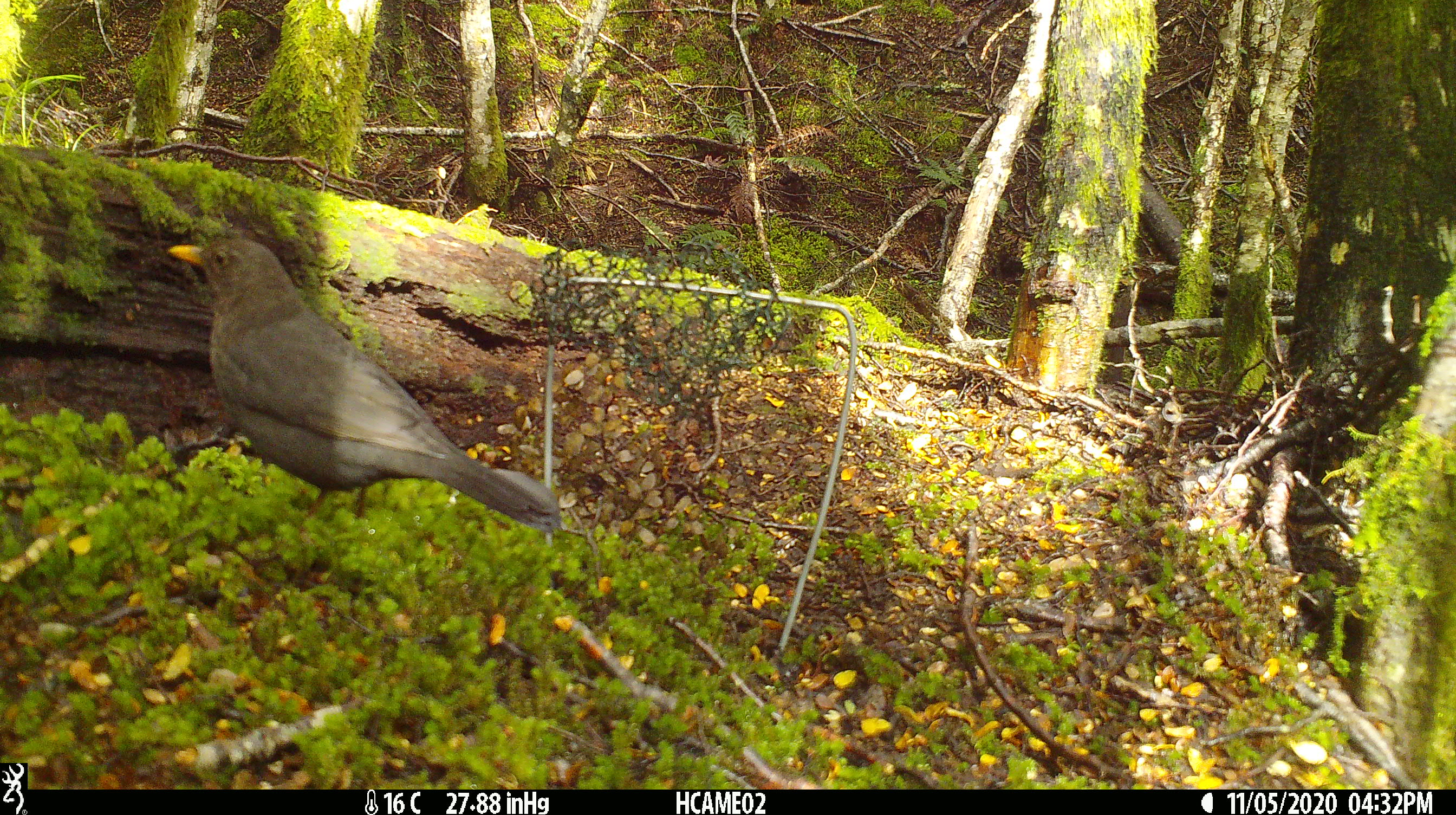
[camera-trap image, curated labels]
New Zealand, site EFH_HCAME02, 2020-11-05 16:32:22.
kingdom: Animalia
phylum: Chordata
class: Aves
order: Passeriformes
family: Turdidae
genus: Turdus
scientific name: Turdus merula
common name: eurasian blackbird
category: blackbird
Blackbird (eurasian blackbird) (Turdus merula).